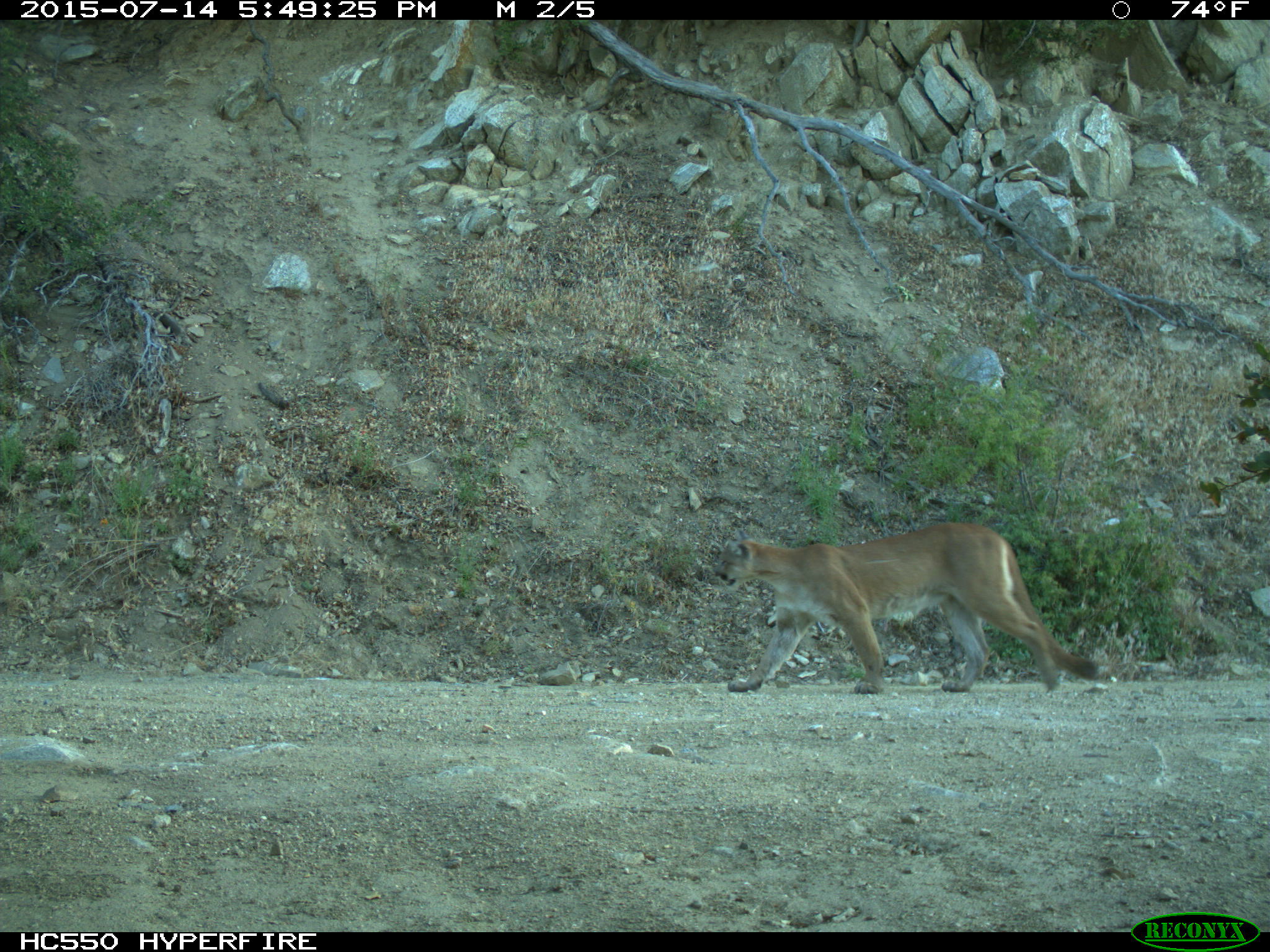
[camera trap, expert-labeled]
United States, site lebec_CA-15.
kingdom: Animalia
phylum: Chordata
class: Mammalia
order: Carnivora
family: Felidae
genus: Puma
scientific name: Puma concolor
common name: mountain lion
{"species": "Puma concolor (mountain lion)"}